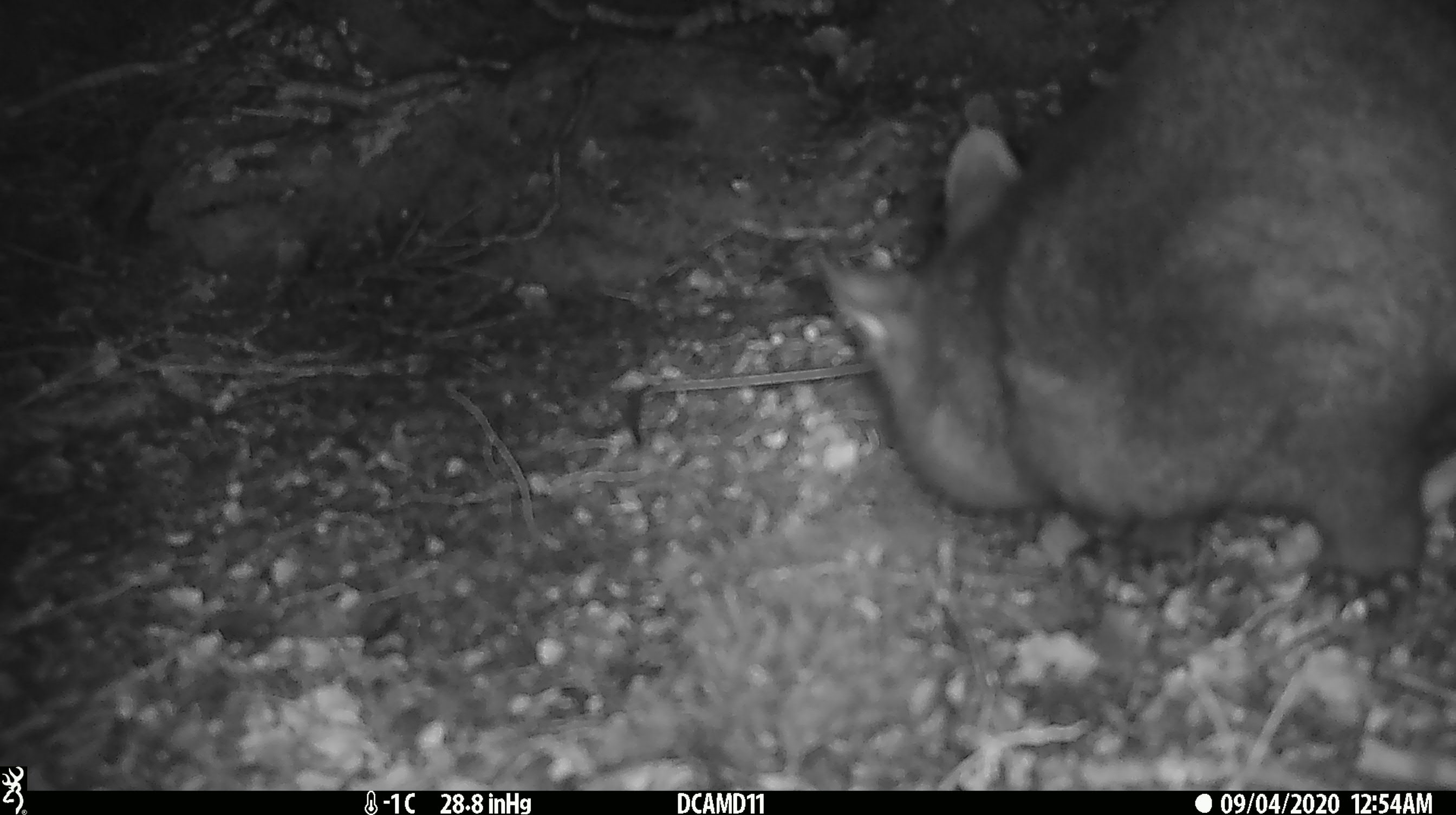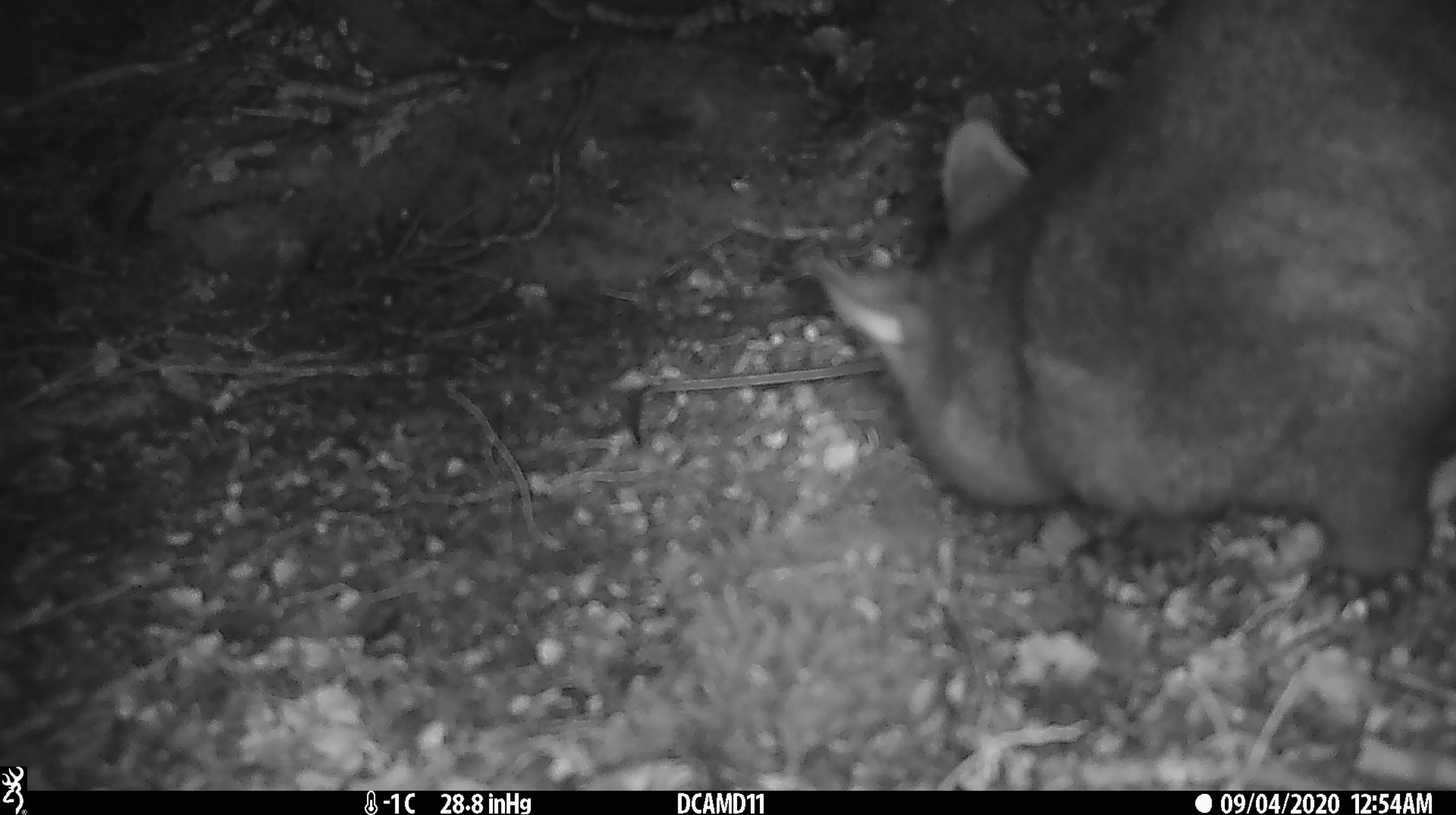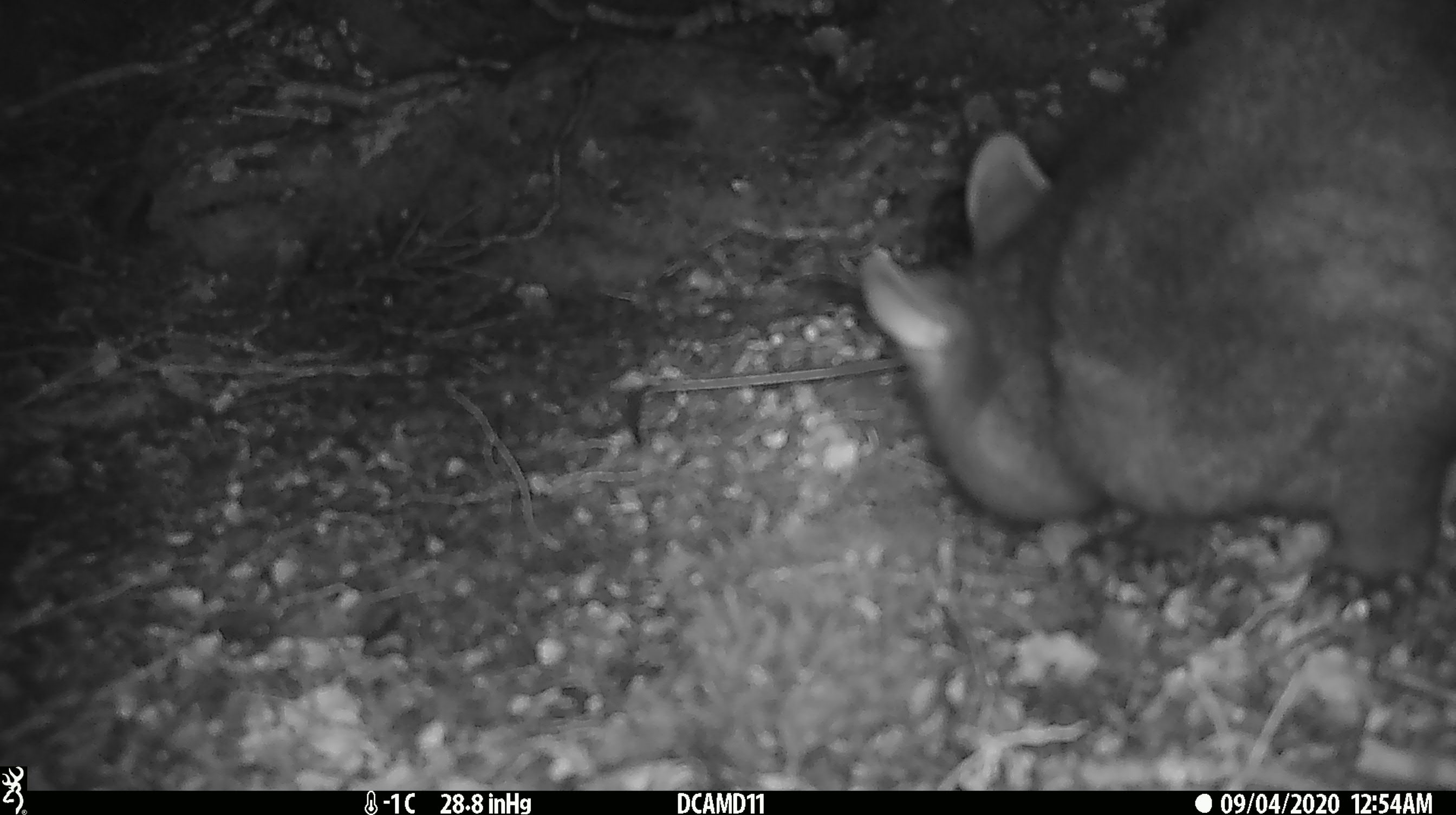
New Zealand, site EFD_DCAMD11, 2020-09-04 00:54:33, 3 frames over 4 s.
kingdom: Animalia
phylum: Chordata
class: Mammalia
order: Diprotodontia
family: Phalangeridae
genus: Trichosurus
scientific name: Trichosurus vulpecula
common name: common brushtail possum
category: possum